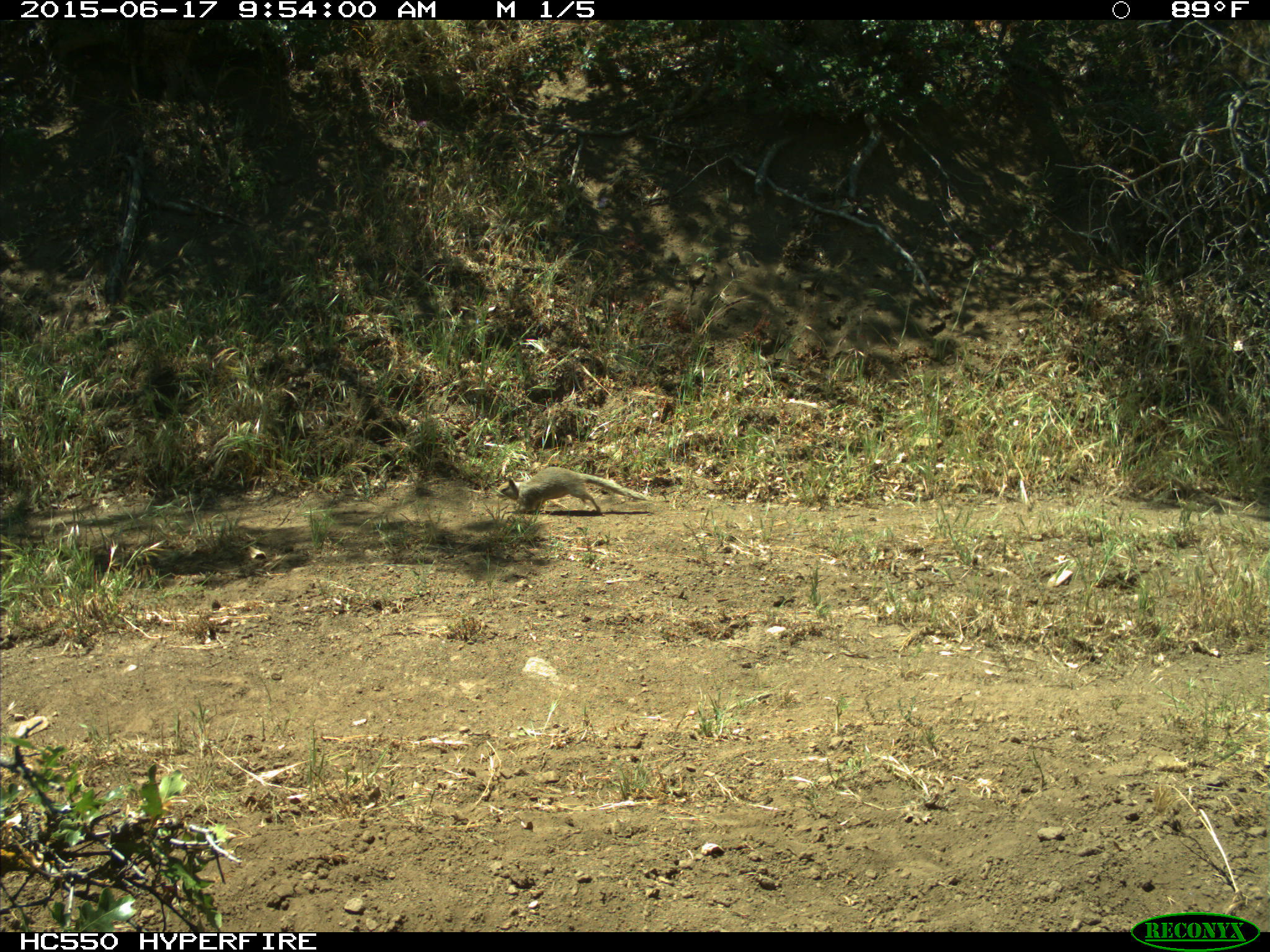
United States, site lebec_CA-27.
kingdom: Animalia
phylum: Chordata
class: Mammalia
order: Rodentia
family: Sciuridae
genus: Otospermophilus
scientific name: Otospermophilus beecheyi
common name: california ground squirrel